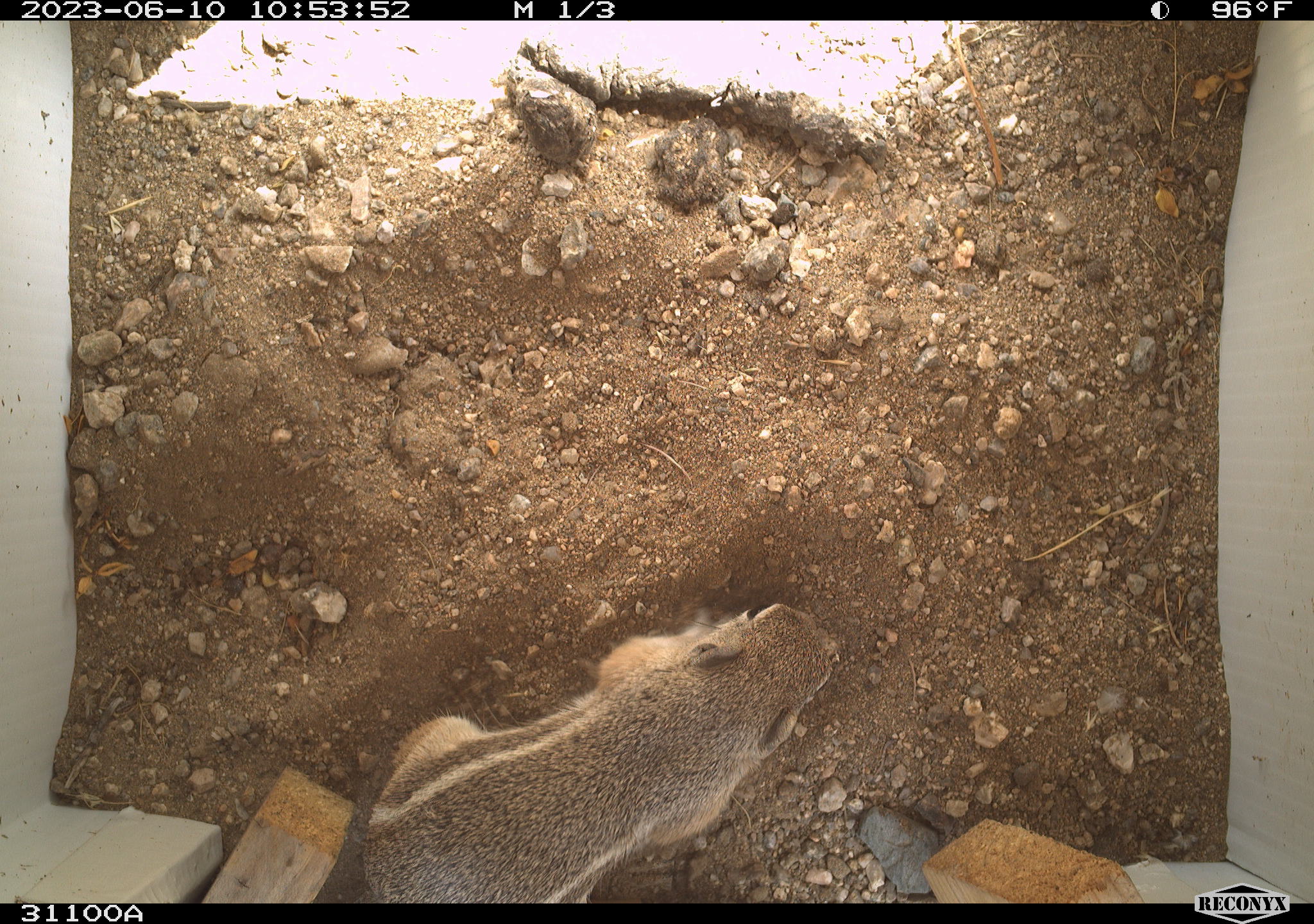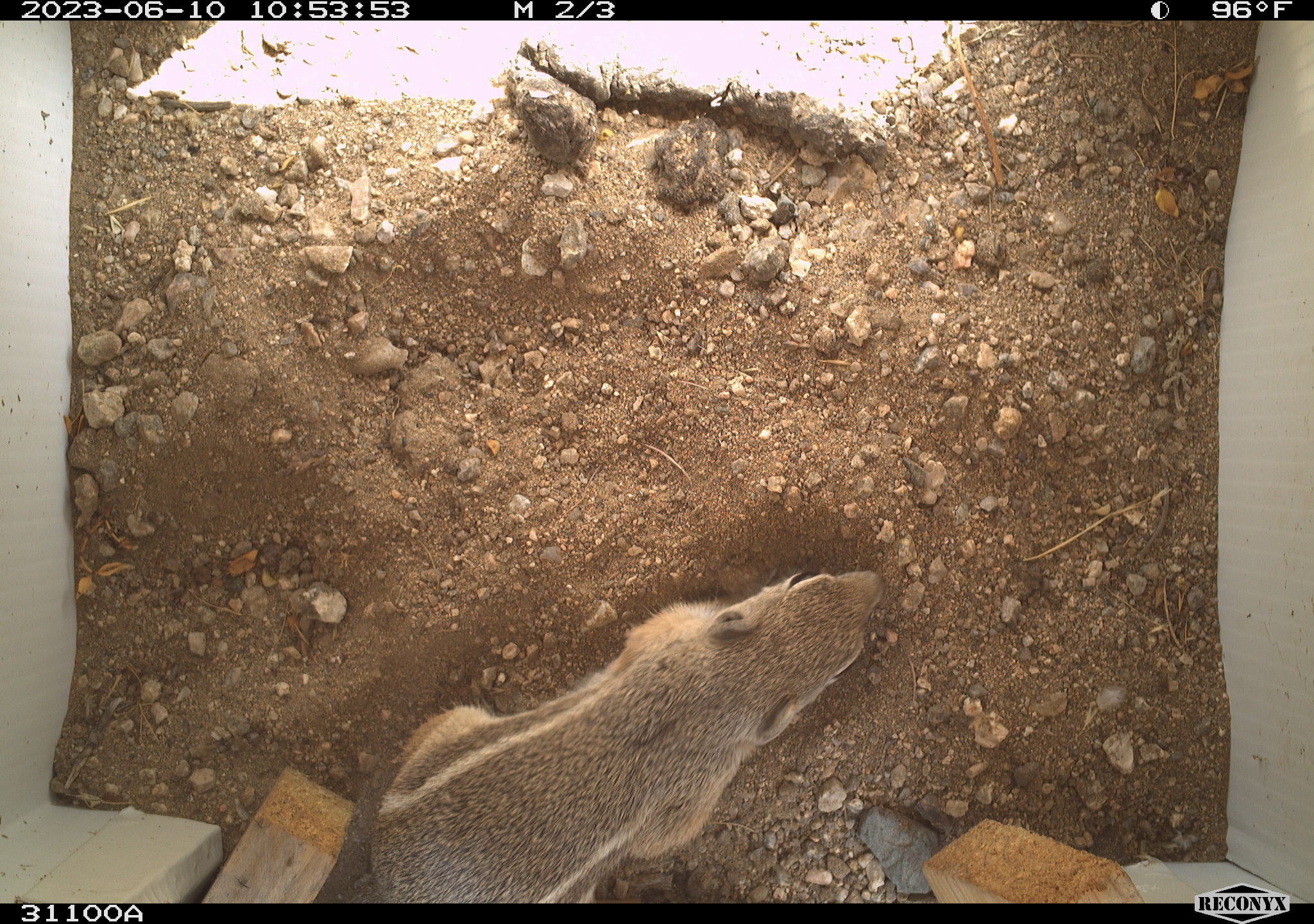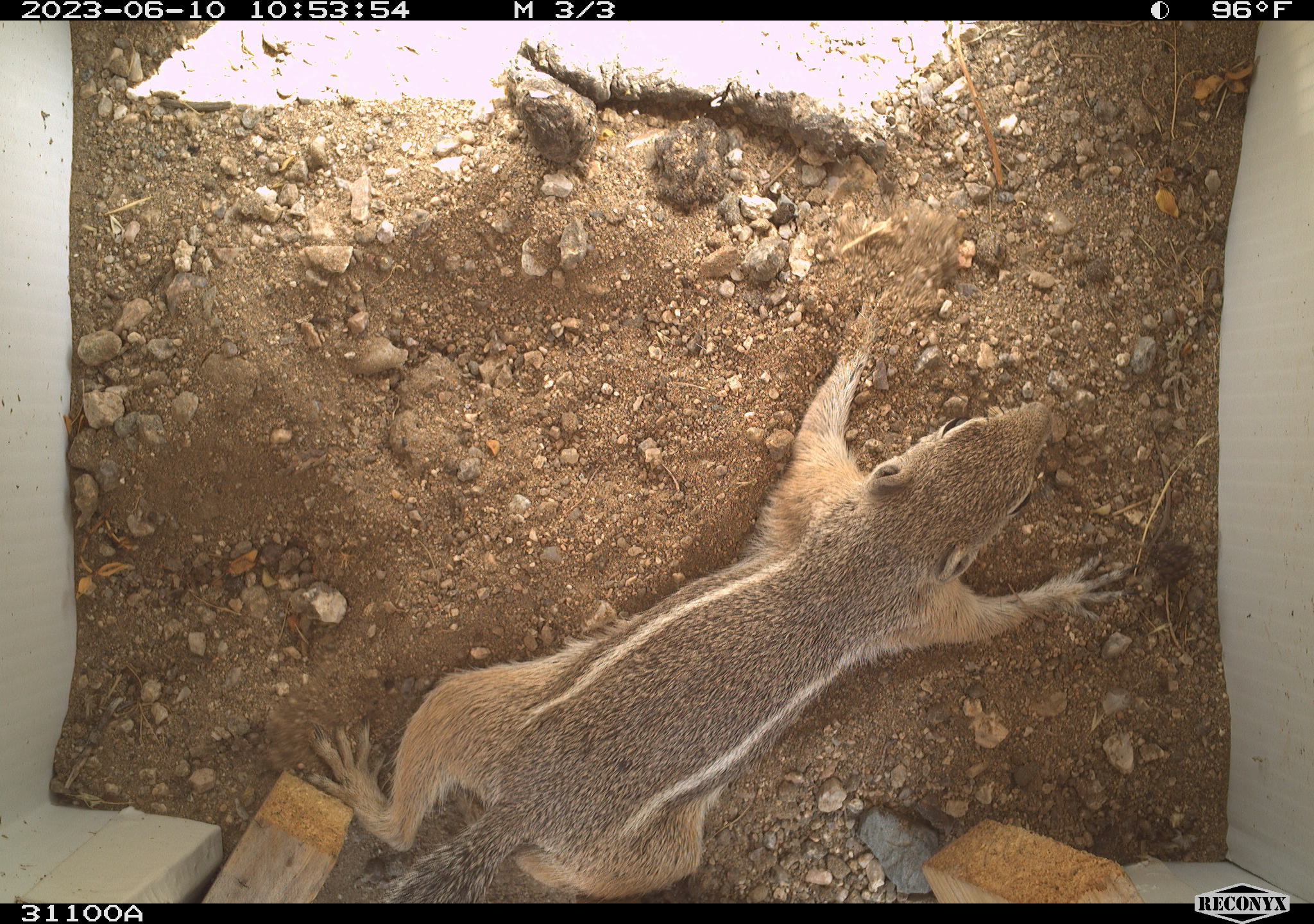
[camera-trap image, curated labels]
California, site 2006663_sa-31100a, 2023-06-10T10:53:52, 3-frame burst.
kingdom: Animalia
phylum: Chordata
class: Mammalia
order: Rodentia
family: Sciuridae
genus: Ammospermophilus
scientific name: Ammospermophilus leucurus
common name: white-tailed antelope squirrel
White-tailed antelope squirrel (Ammospermophilus leucurus).